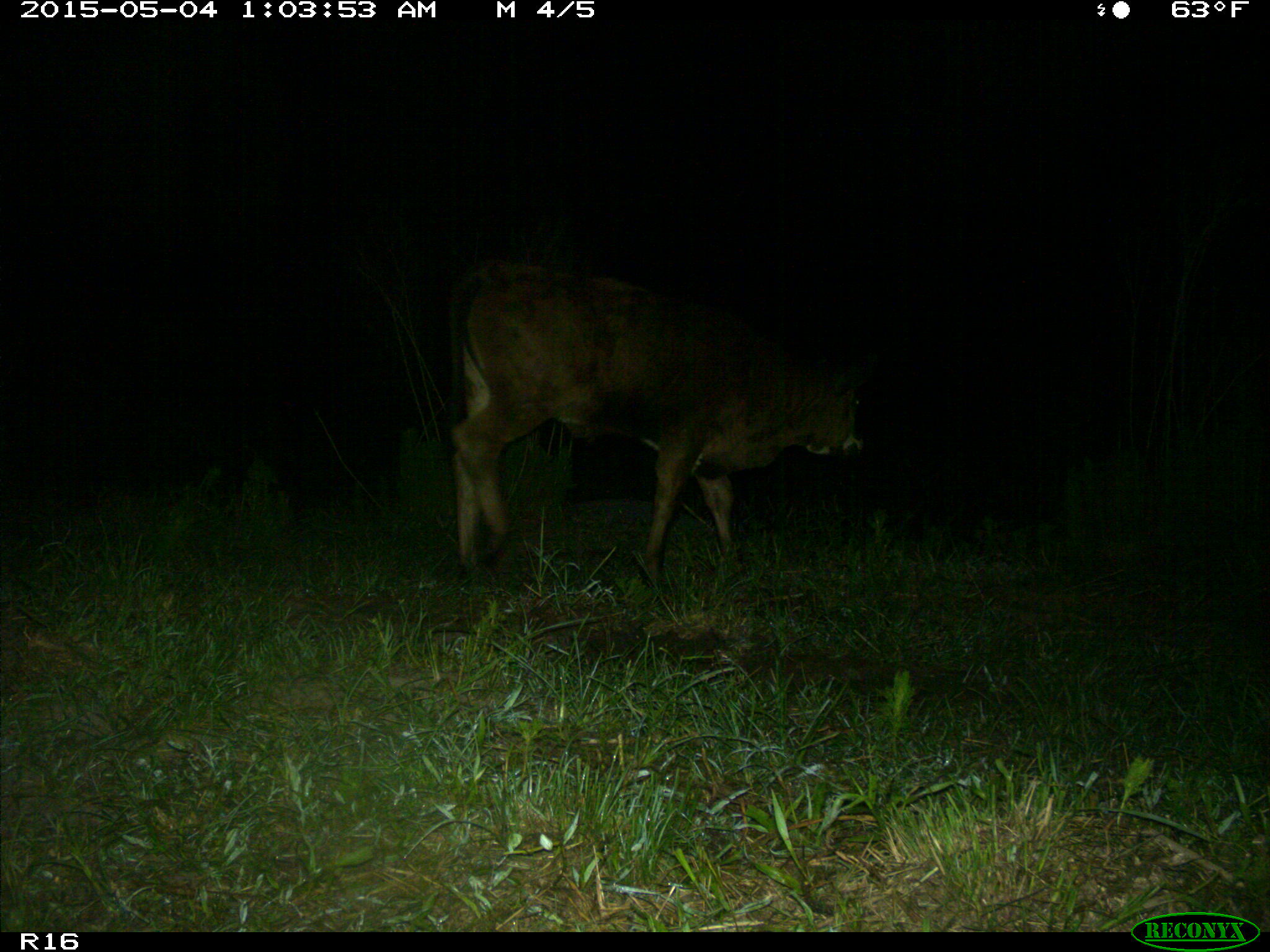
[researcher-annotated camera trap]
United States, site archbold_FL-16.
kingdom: Animalia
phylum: Chordata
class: Mammalia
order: Artiodactyla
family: Bovidae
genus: Bos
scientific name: Bos taurus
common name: domestic cow